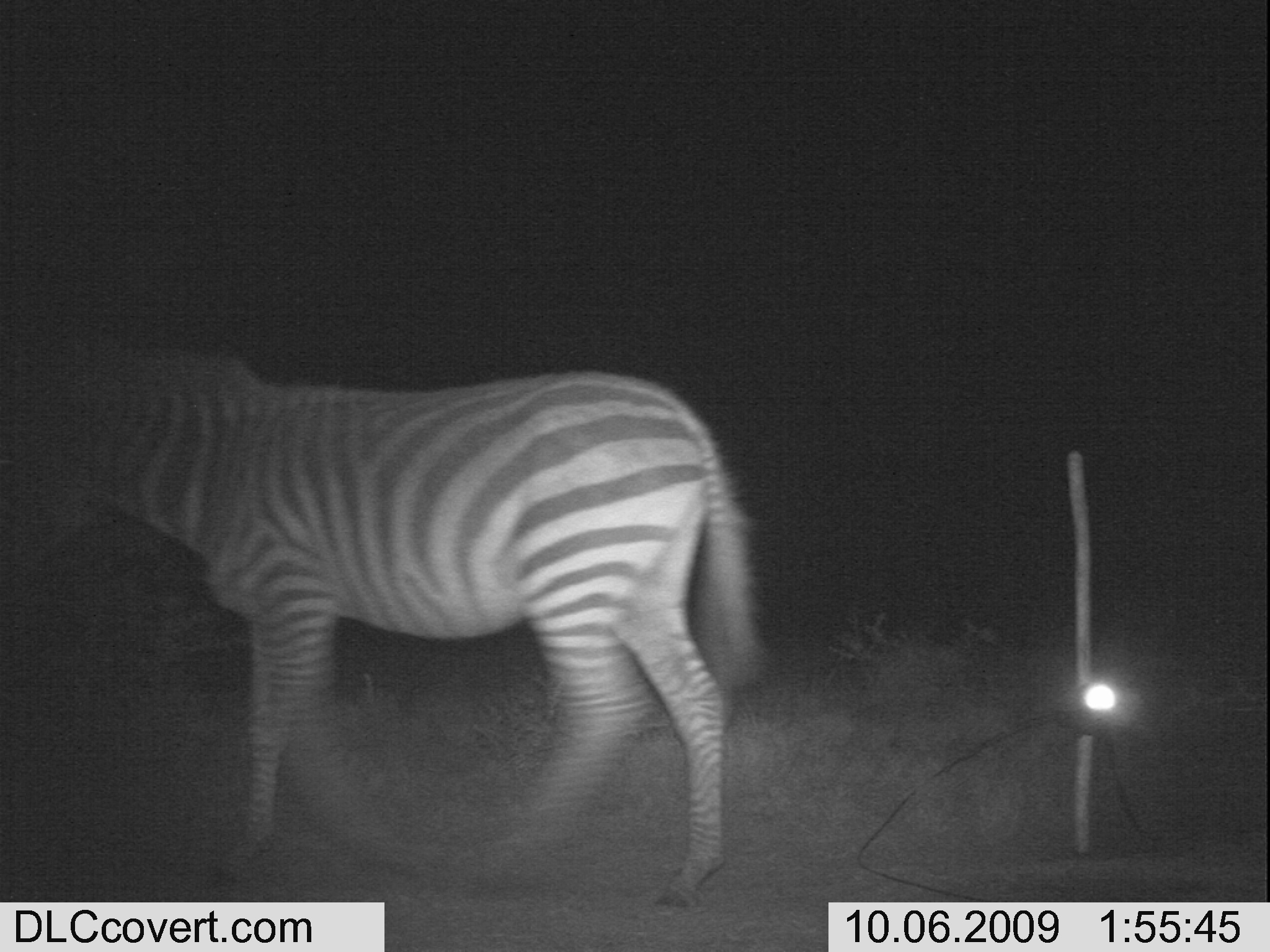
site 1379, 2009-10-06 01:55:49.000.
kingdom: Animalia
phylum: Chordata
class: Mammalia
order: Perissodactyla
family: Equidae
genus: Equus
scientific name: Equus quagga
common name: plains zebra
Equus quagga (plains zebra), count 1.